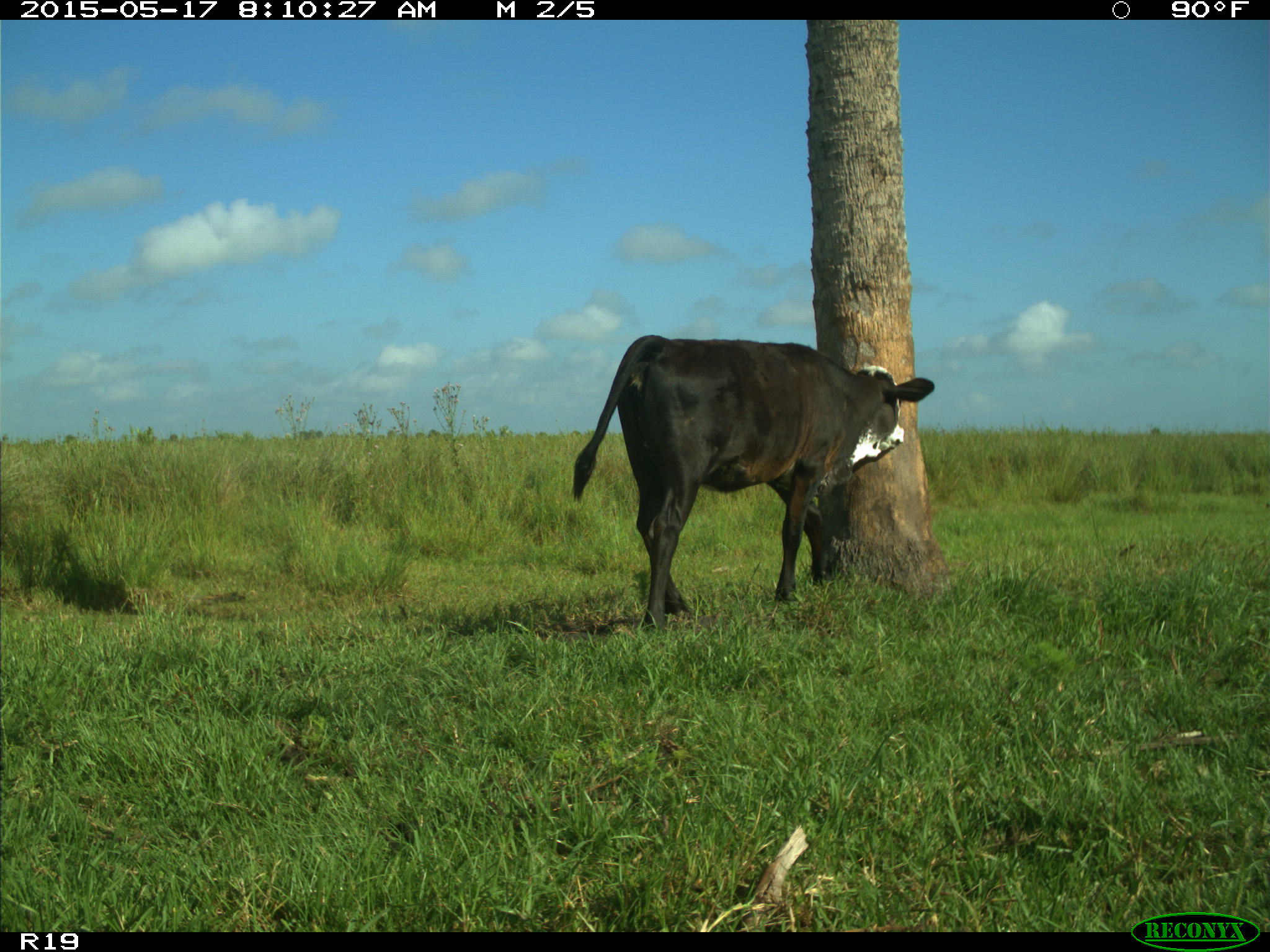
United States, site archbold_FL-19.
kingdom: Animalia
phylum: Chordata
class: Mammalia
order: Artiodactyla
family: Bovidae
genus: Bos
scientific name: Bos taurus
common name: domestic cow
Bos taurus (domestic cow).